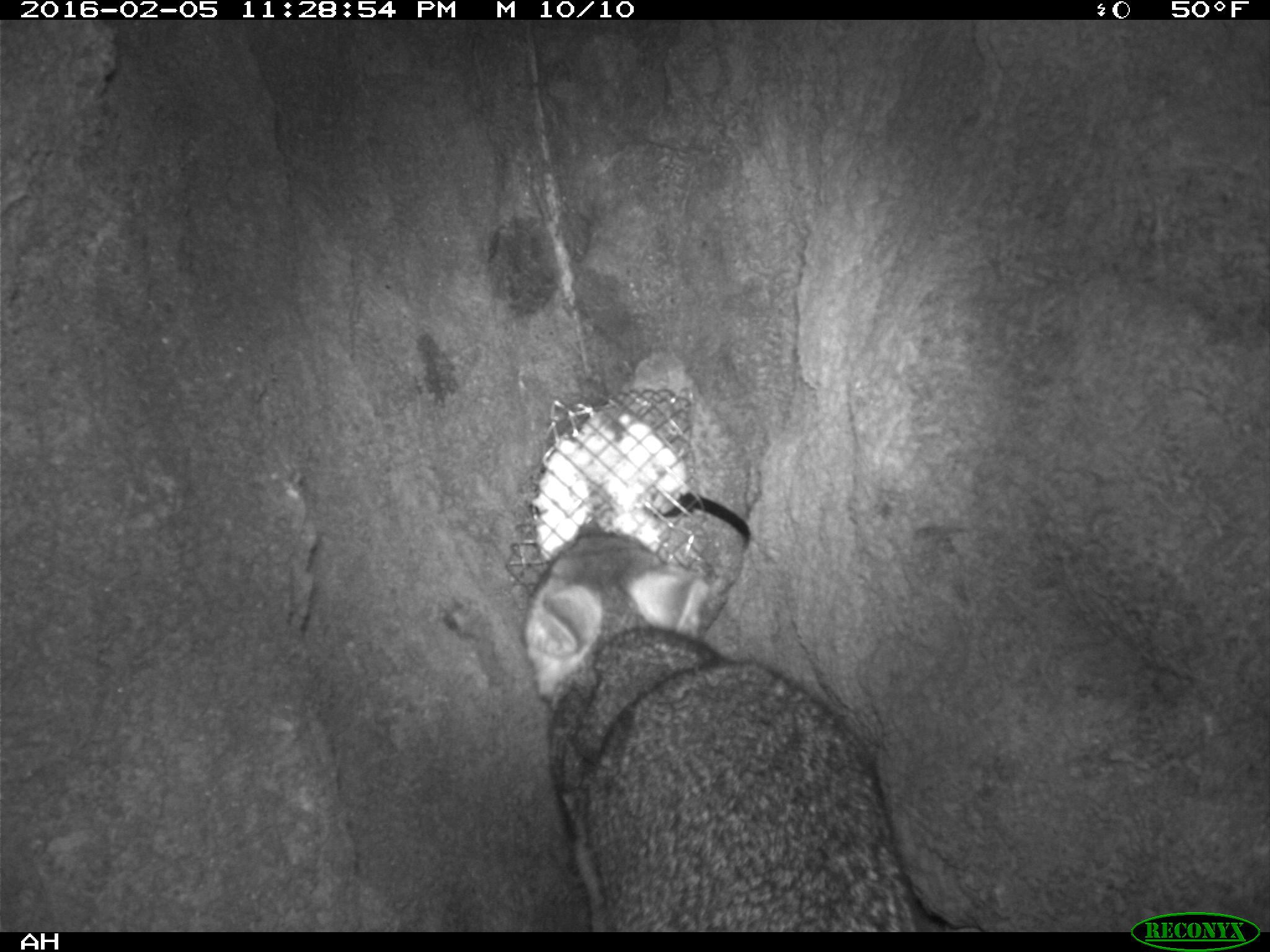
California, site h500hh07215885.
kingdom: Animalia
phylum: Chordata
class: Mammalia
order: Carnivora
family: Canidae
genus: Urocyon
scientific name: Urocyon littoralis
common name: island fox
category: fox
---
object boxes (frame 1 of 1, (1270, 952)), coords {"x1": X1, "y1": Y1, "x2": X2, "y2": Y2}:
fox: {"x1": 521, "y1": 526, "x2": 923, "y2": 932}